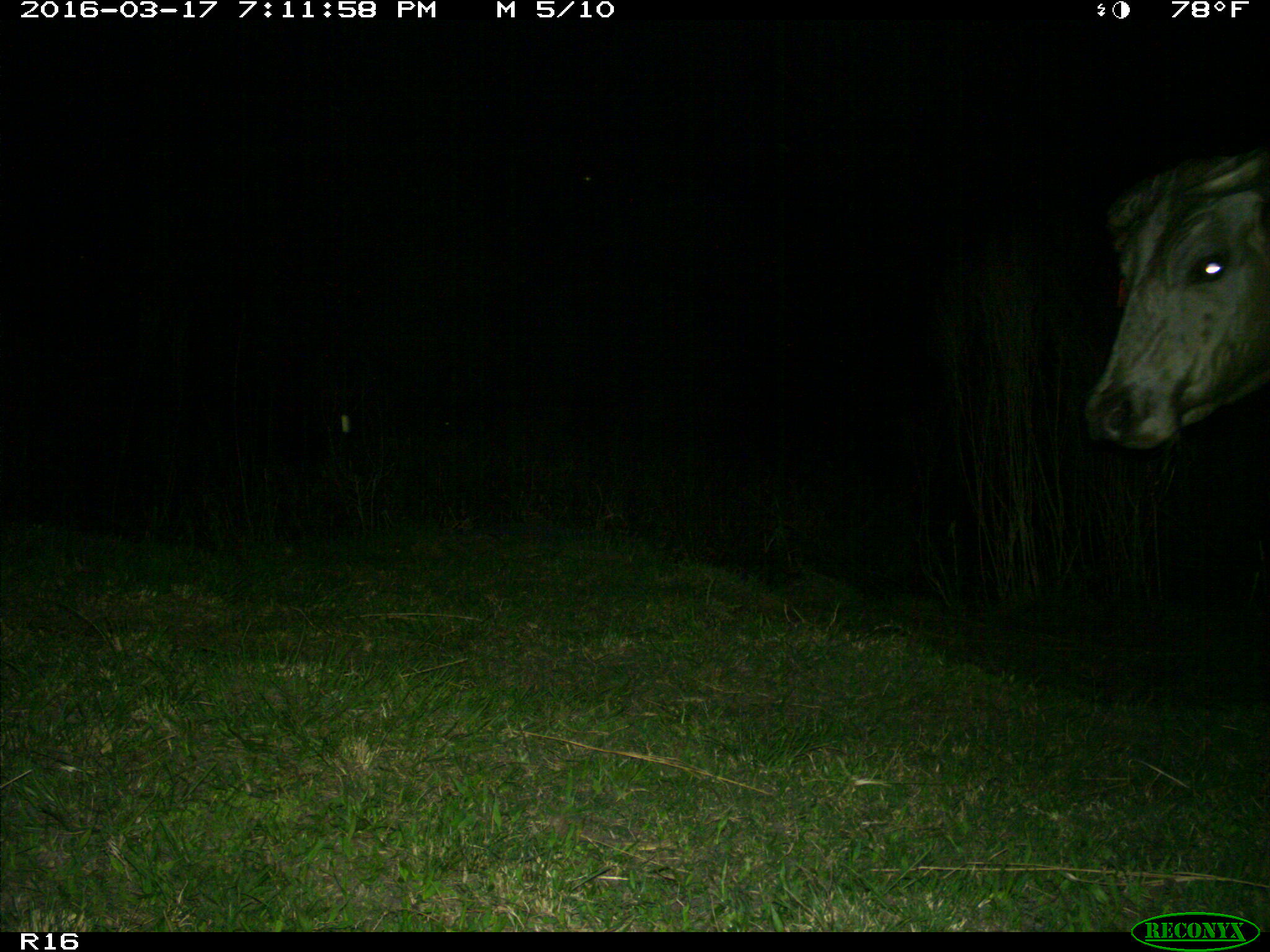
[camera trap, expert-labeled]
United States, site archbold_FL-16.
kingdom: Animalia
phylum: Chordata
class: Mammalia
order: Artiodactyla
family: Bovidae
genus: Bos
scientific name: Bos taurus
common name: domestic cow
Bos taurus (domestic cow).